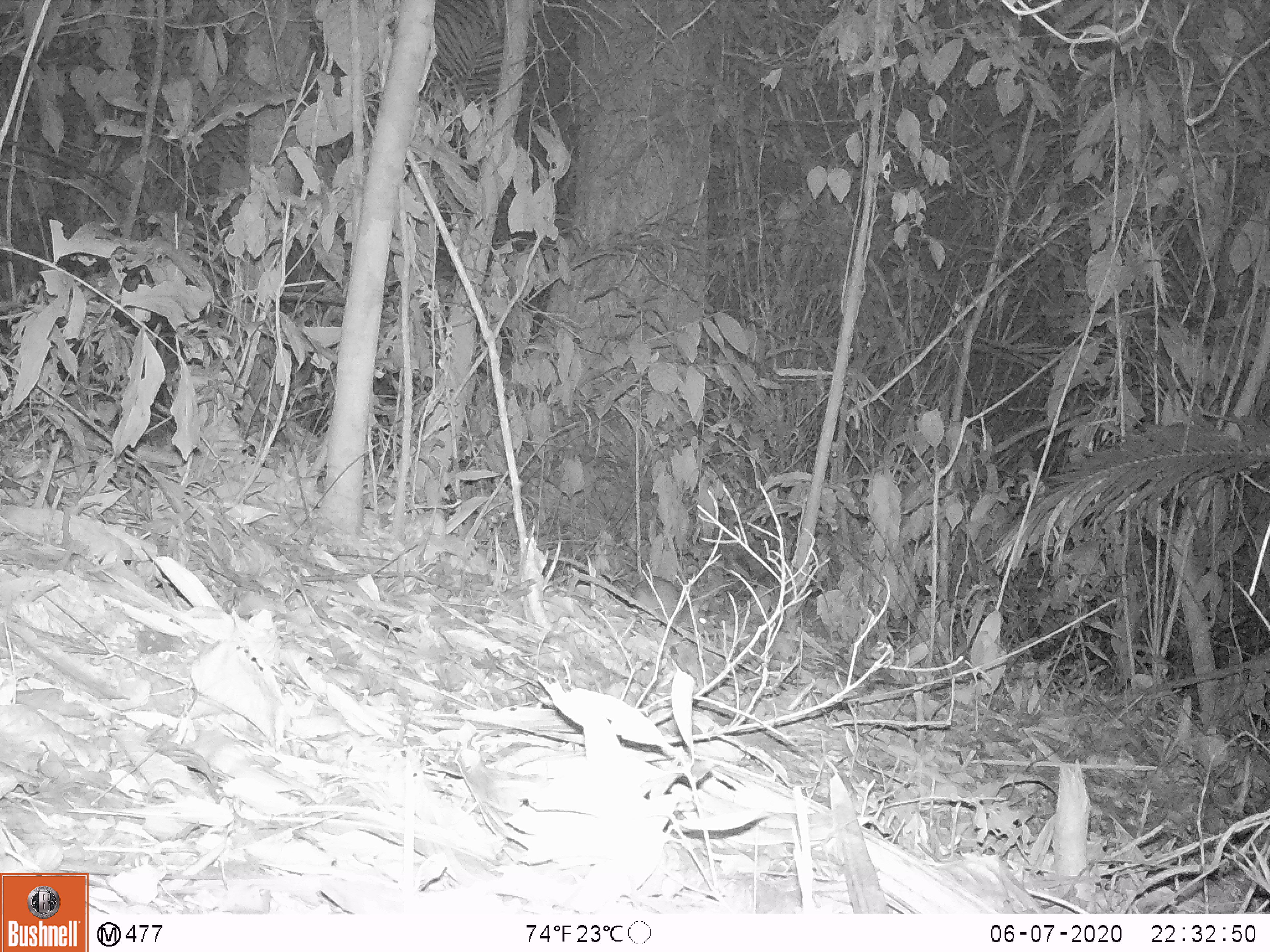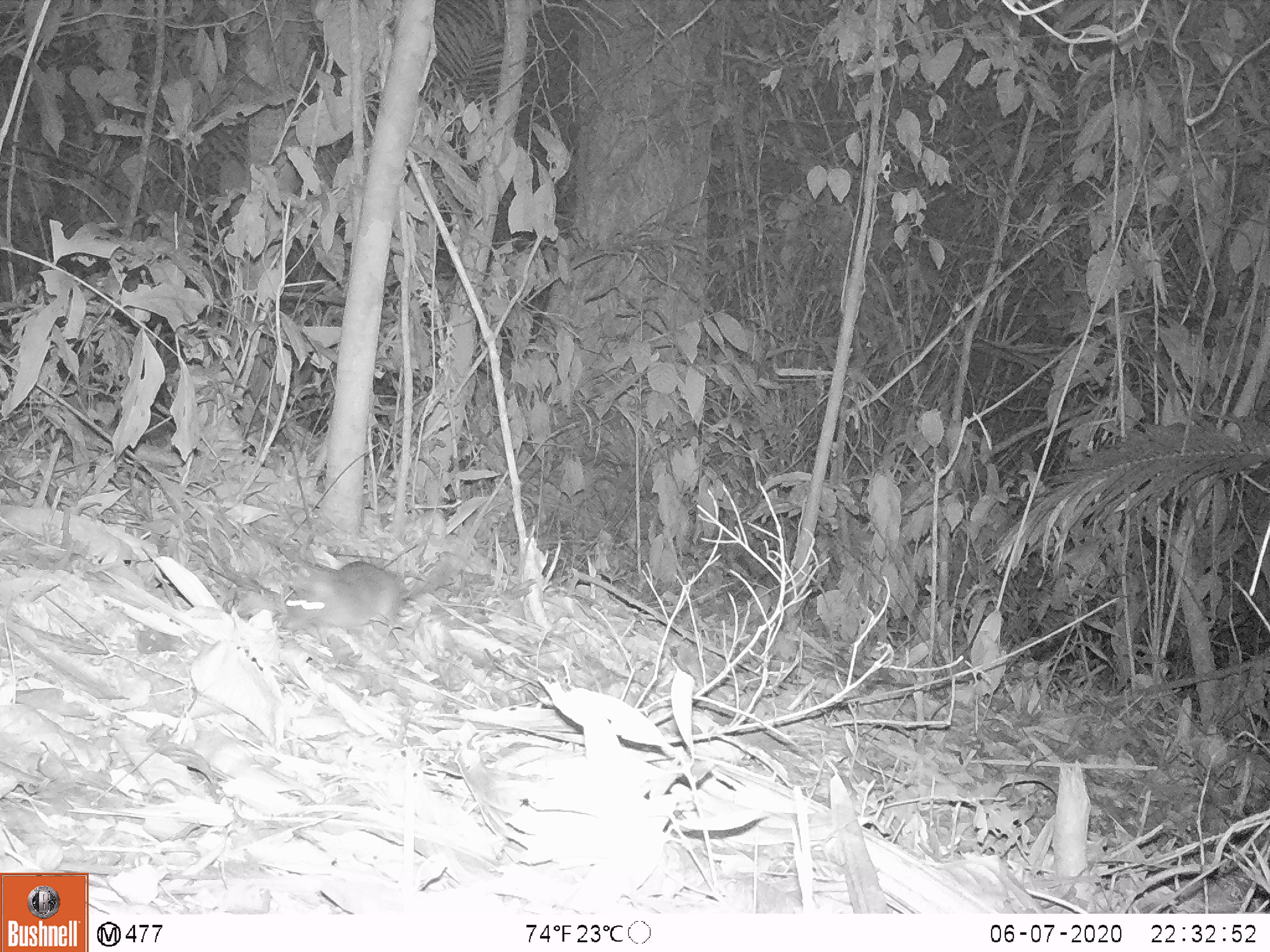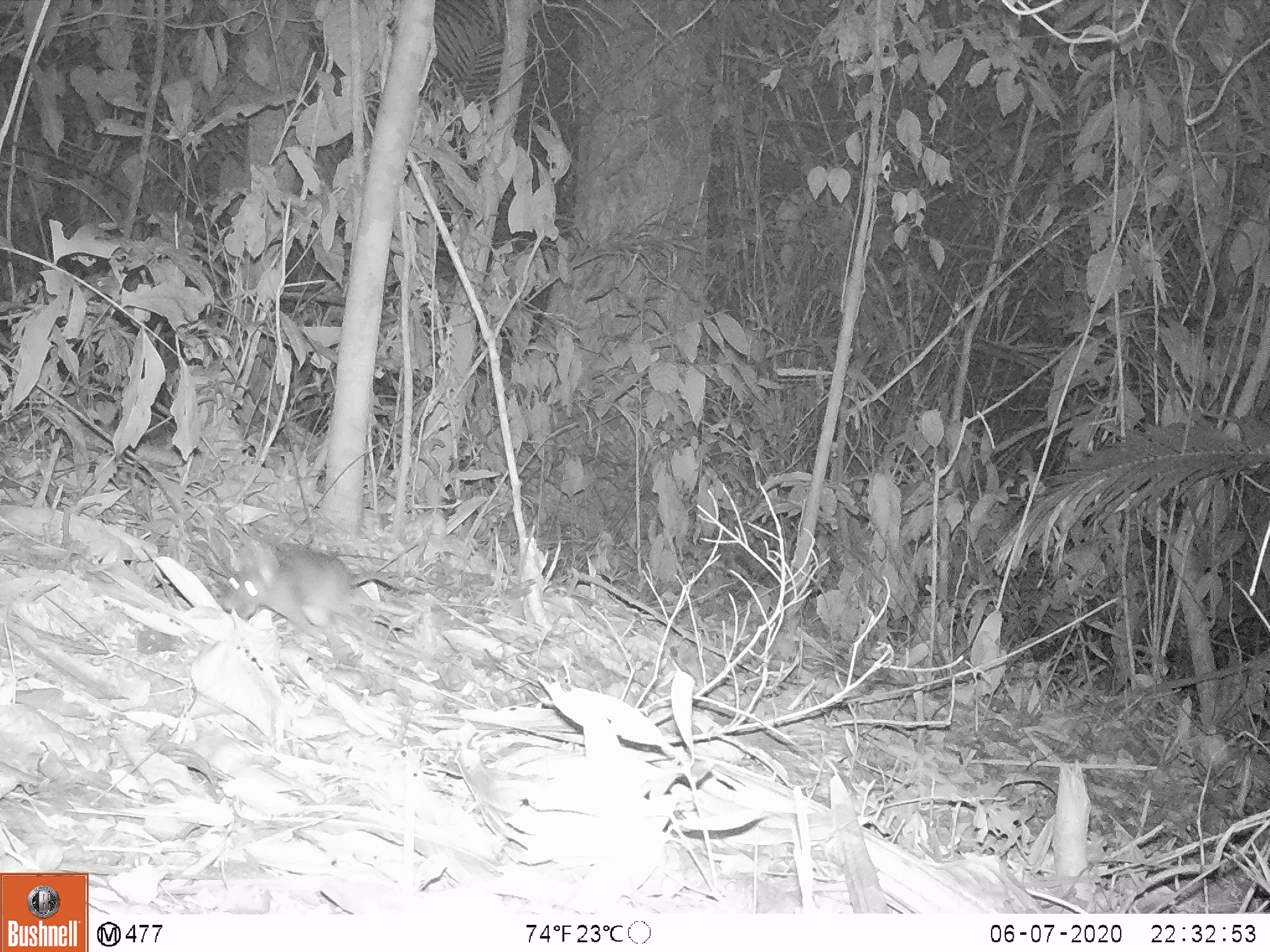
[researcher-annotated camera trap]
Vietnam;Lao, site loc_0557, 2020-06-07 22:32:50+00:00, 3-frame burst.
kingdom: Animalia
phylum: Chordata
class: Mammalia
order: Rodentia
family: Muridae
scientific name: Muridae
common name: old-world mice and rats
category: unidentified murid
Unidentified murid (old-world mice and rats) (Muridae). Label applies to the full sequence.